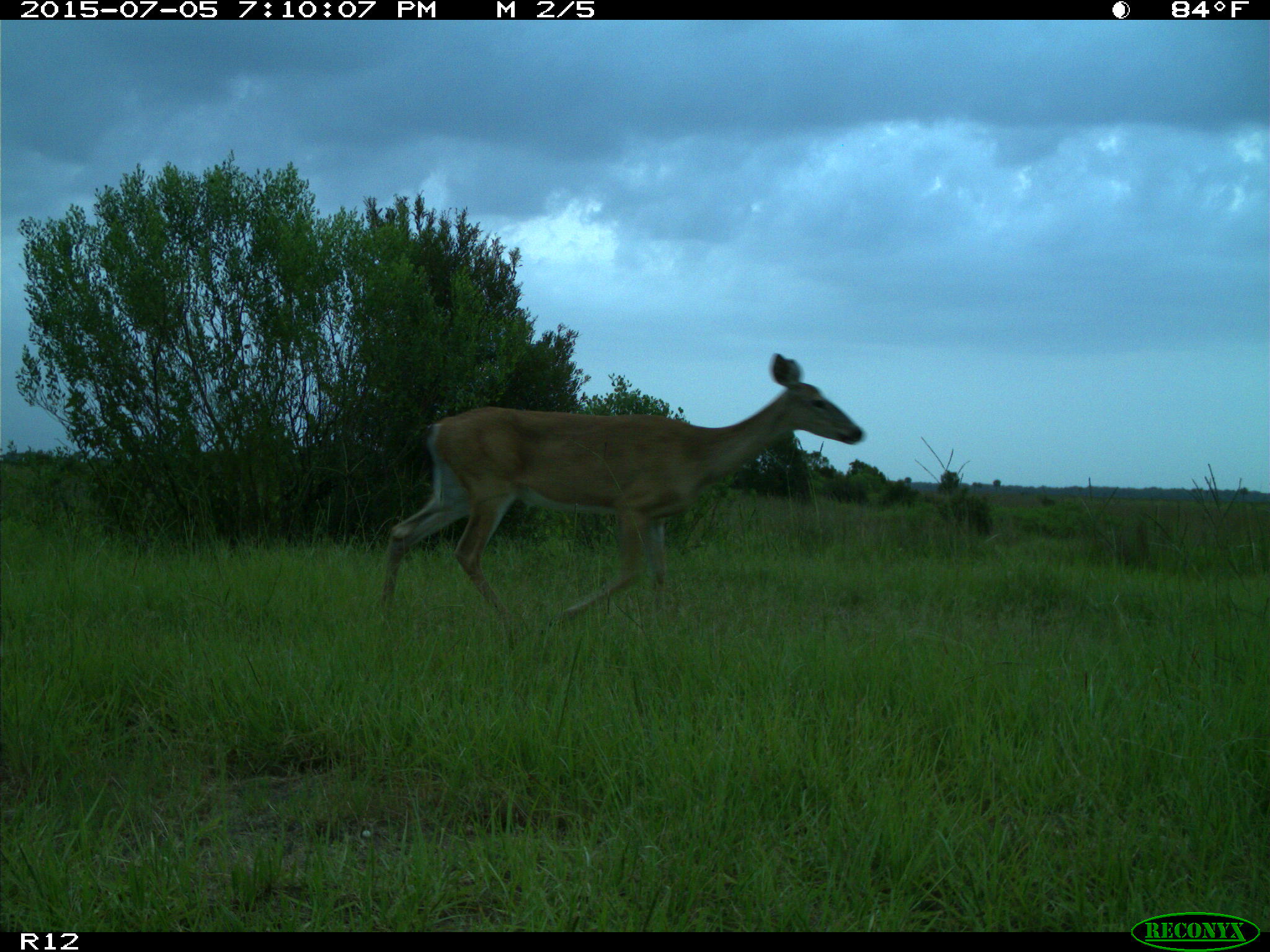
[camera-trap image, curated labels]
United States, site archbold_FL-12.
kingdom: Animalia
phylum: Chordata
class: Mammalia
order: Artiodactyla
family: Cervidae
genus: Odocoileus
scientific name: Odocoileus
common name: deer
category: unidentified deer